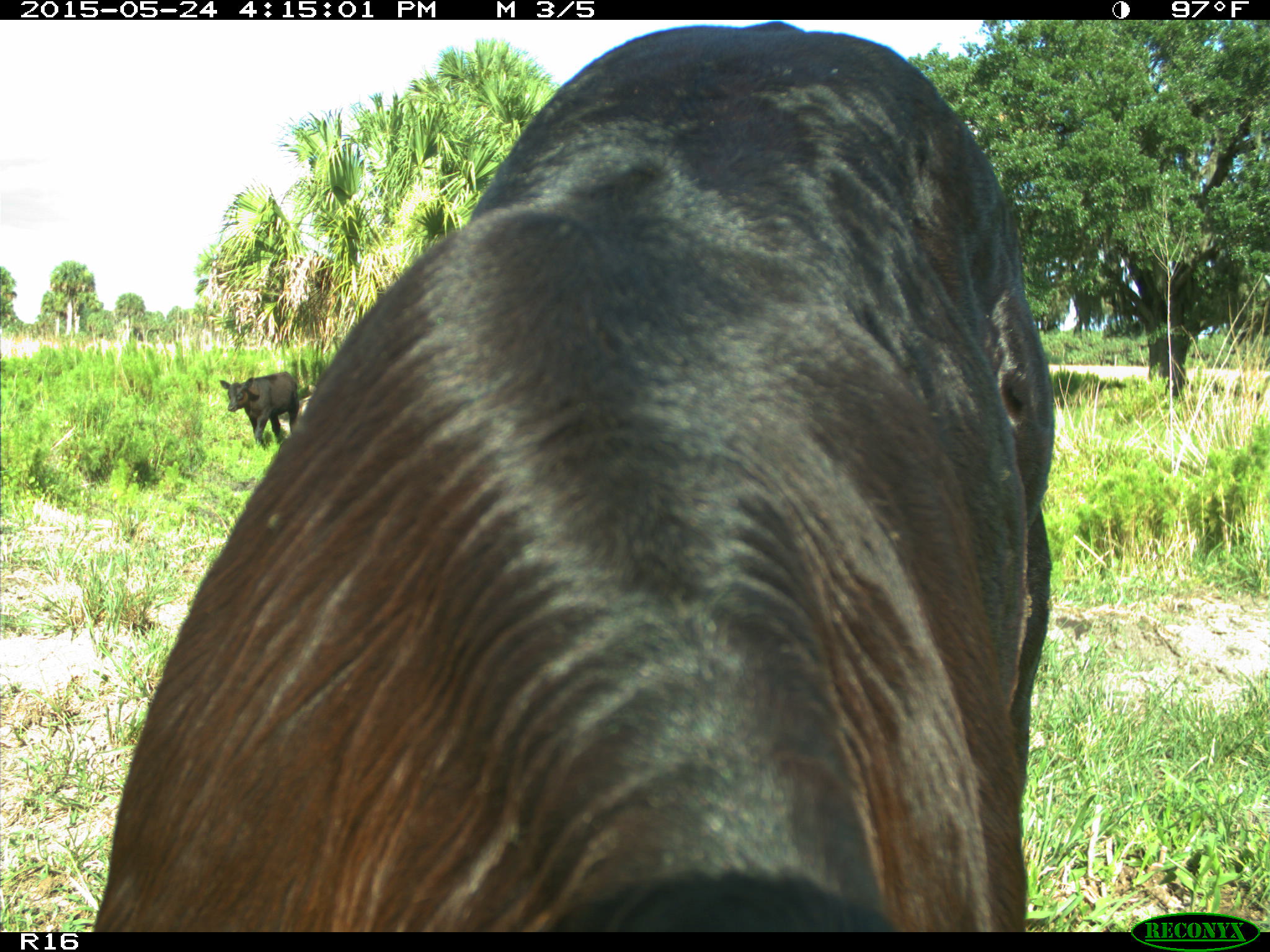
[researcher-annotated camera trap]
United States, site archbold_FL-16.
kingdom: Animalia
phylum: Chordata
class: Mammalia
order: Artiodactyla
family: Bovidae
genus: Bos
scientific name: Bos taurus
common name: domestic cow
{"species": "Bos taurus (domestic cow)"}